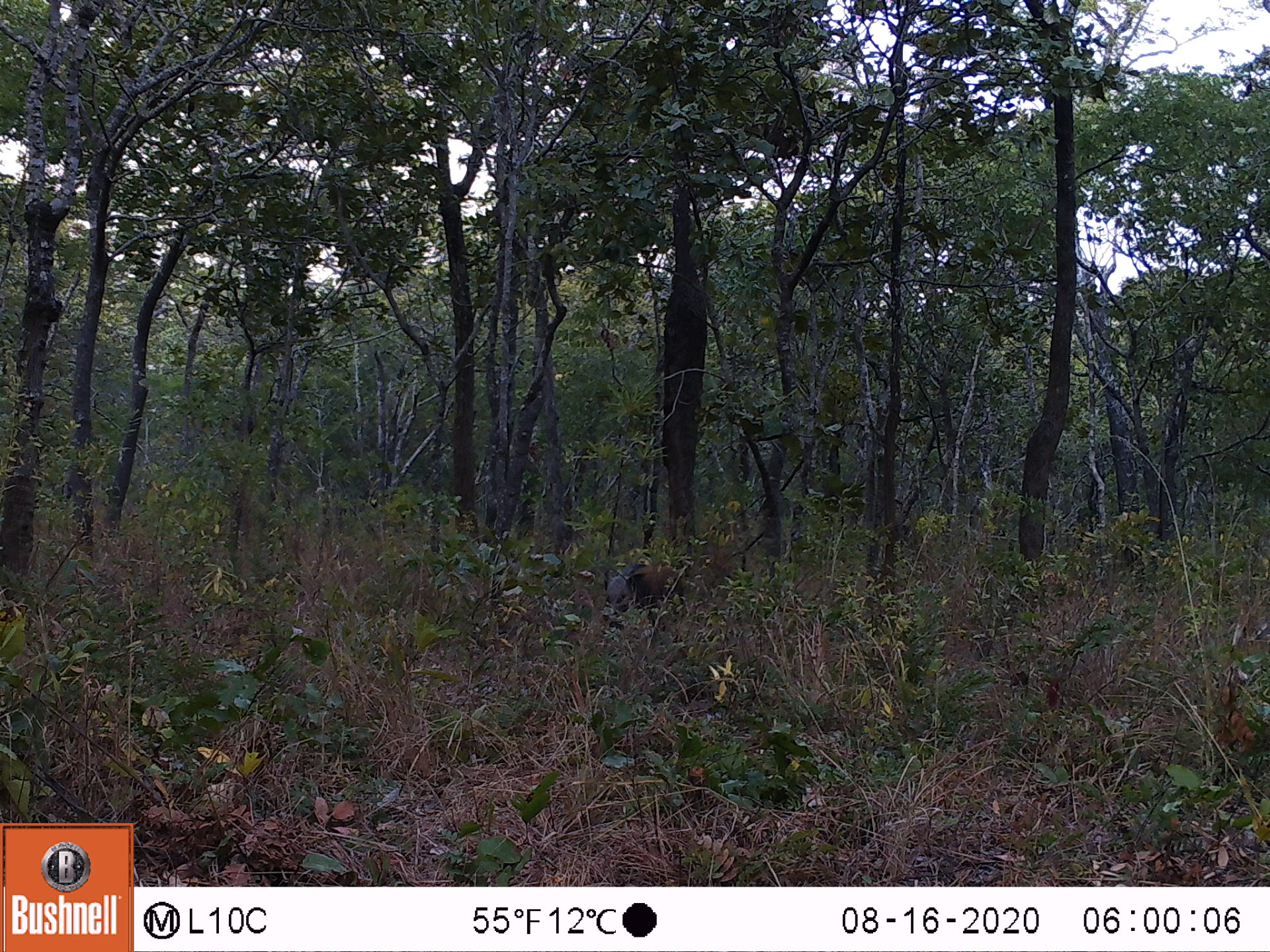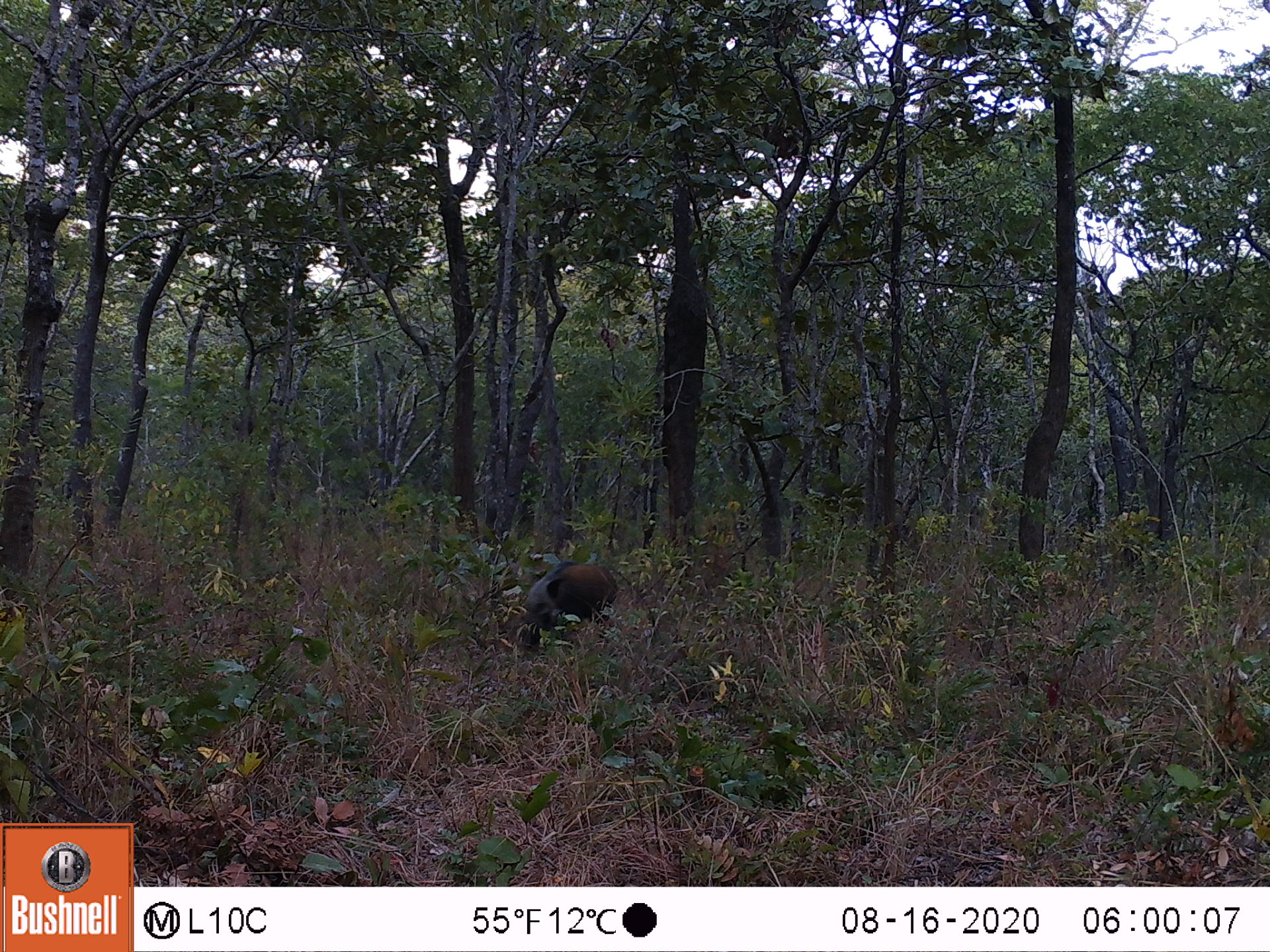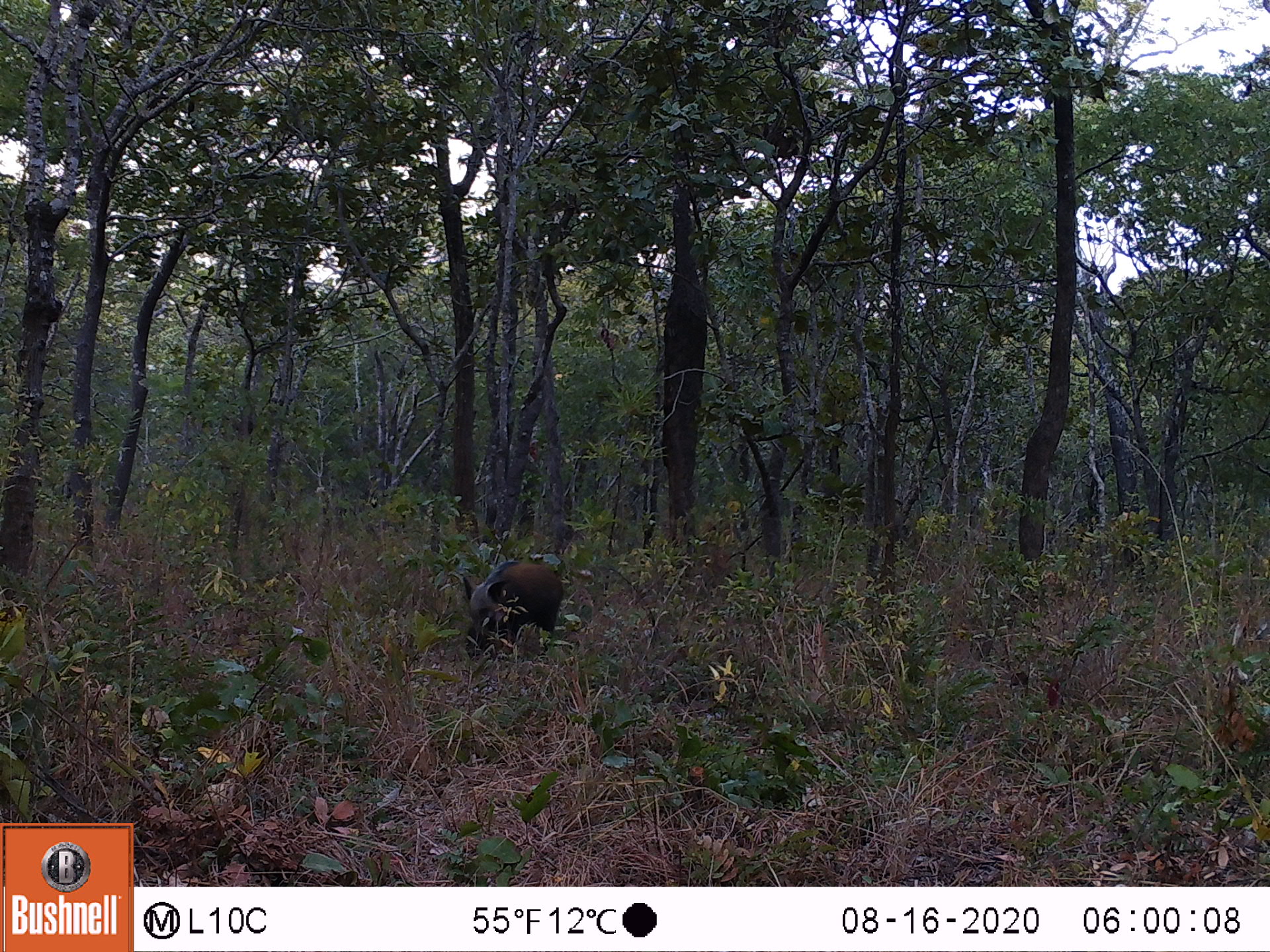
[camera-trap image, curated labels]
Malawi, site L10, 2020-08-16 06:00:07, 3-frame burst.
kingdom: Animalia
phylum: Chordata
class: Mammalia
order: Artiodactyla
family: Suidae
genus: Potamochoerus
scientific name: Potamochoerus larvatus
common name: bushpig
Bushpig (Potamochoerus larvatus), count 1.